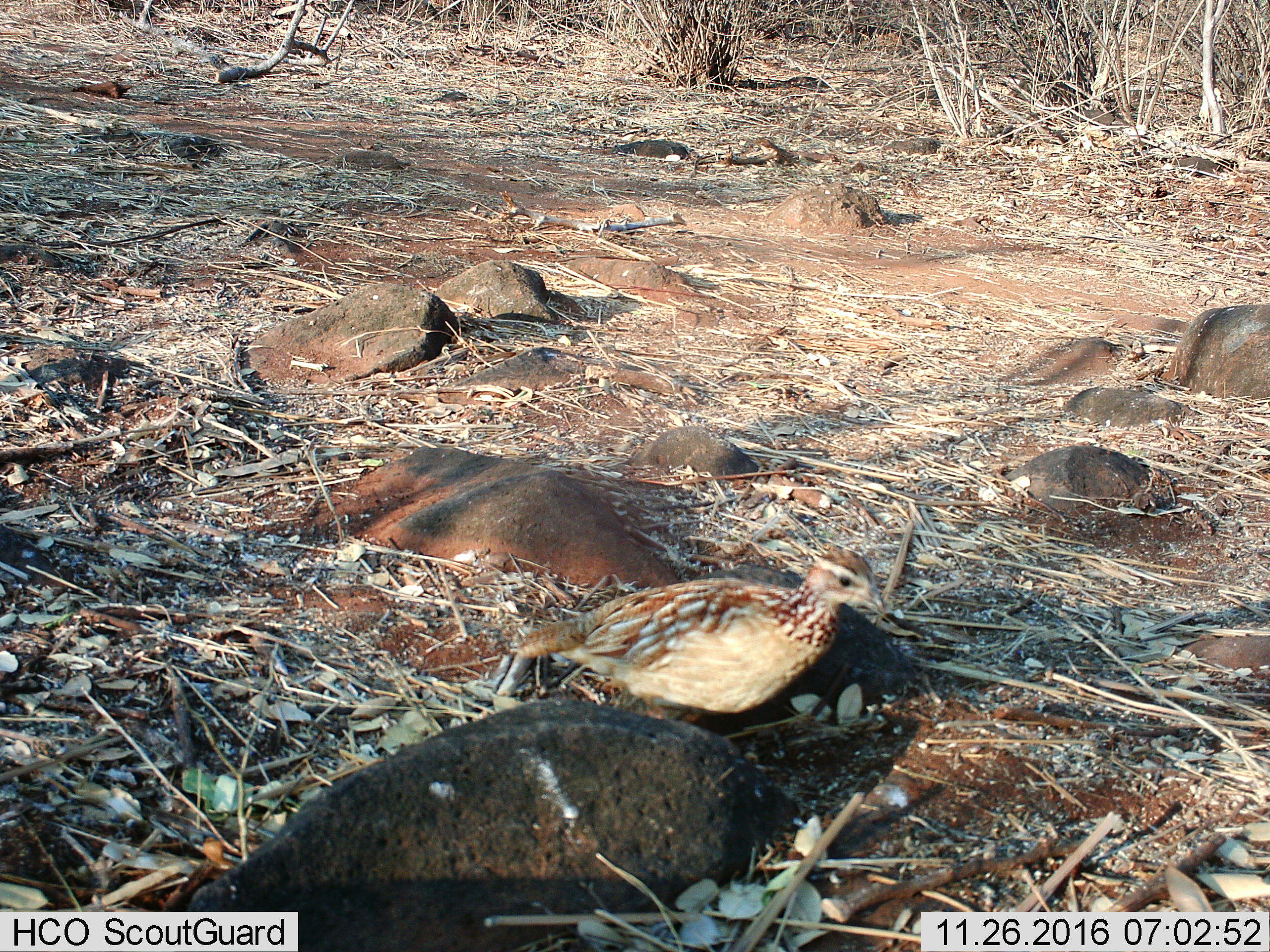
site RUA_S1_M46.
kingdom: Animalia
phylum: Chordata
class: Aves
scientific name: Aves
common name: bird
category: birdother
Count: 1.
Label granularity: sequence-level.